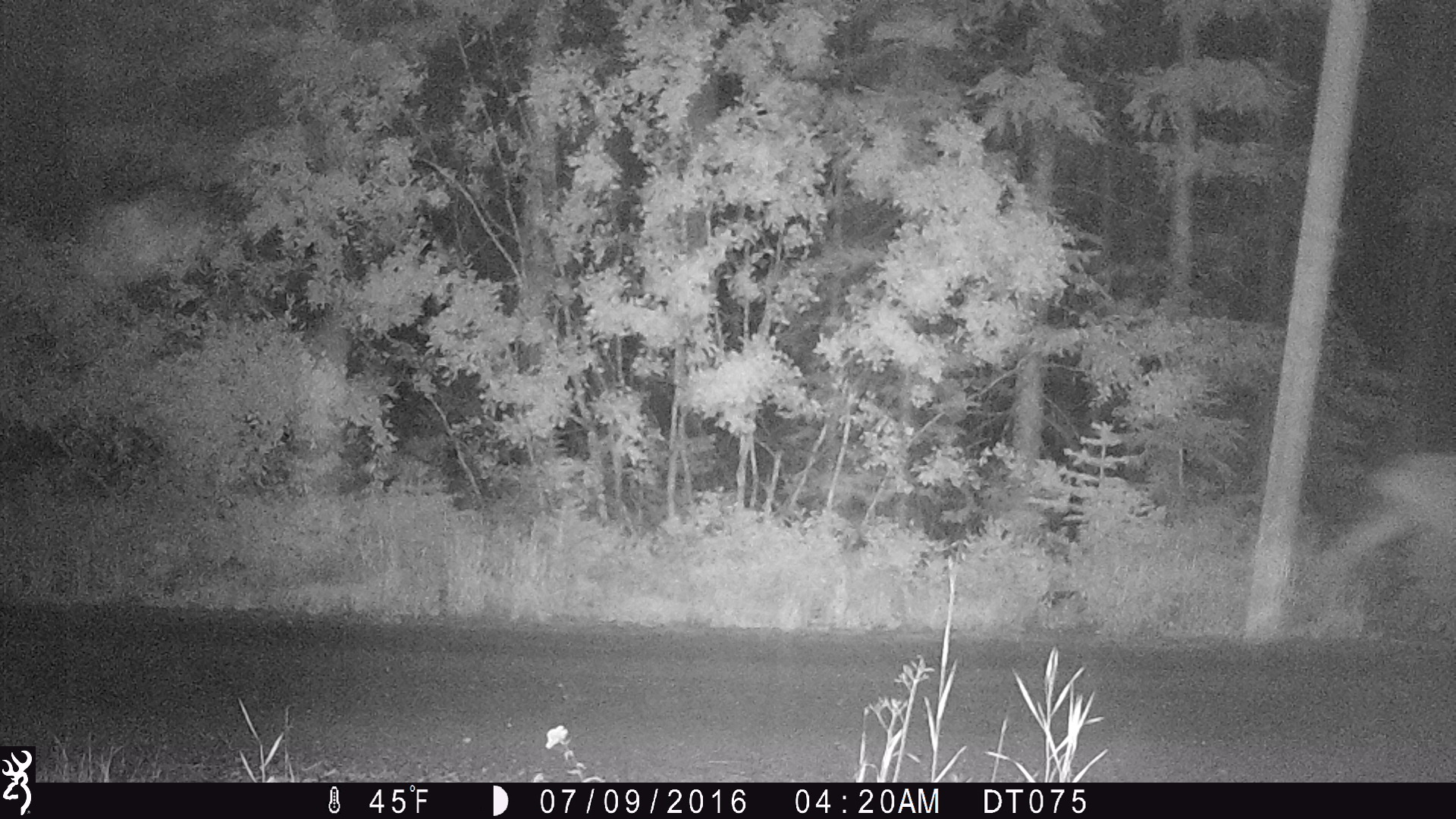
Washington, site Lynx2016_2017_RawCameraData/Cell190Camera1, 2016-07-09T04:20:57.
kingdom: Animalia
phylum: Chordata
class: Mammalia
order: Artiodactyla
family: Cervidae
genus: Odocoileus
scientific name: Odocoileus hemionus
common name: mule deer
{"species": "Odocoileus hemionus (mule deer)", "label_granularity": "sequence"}